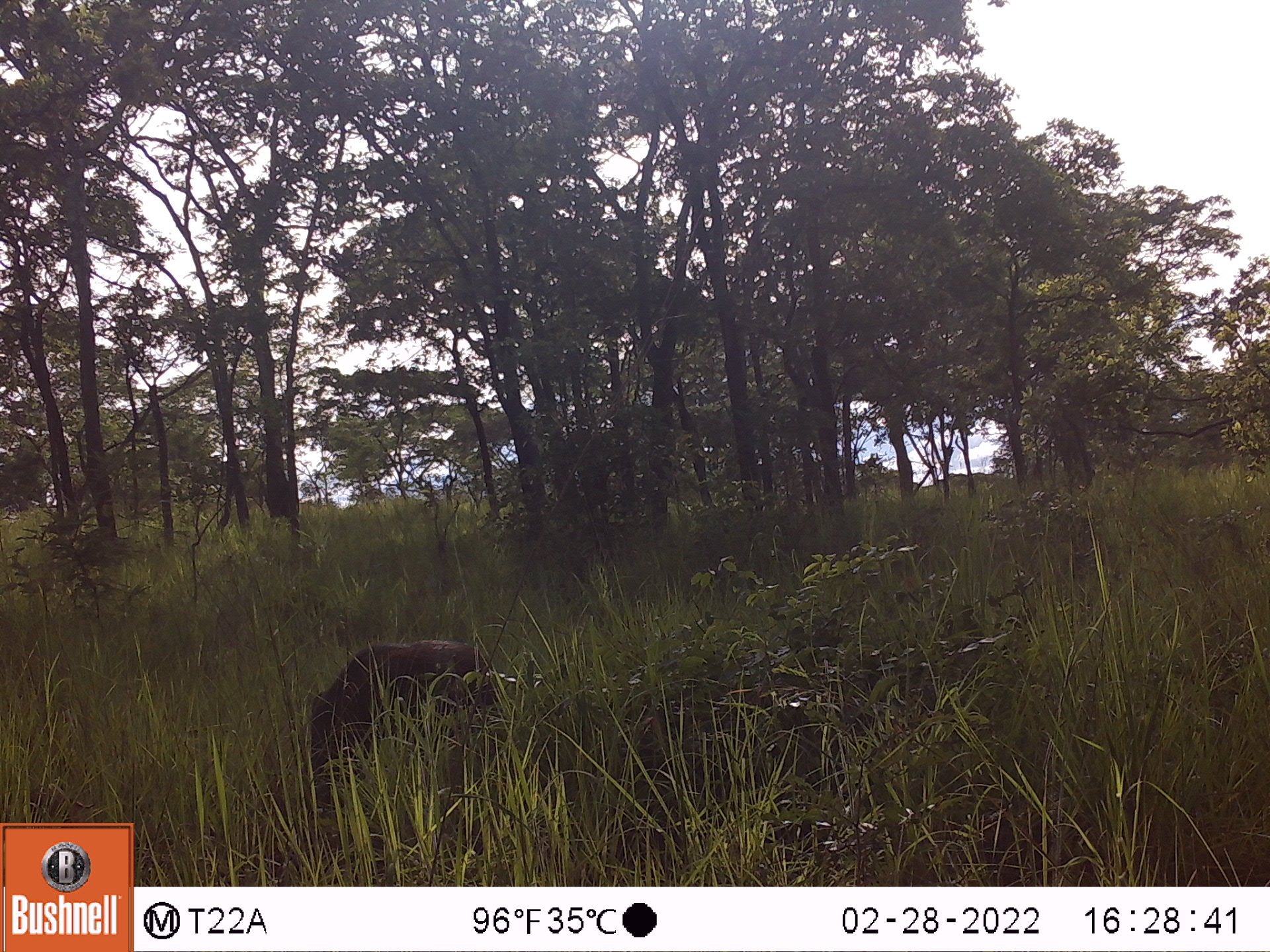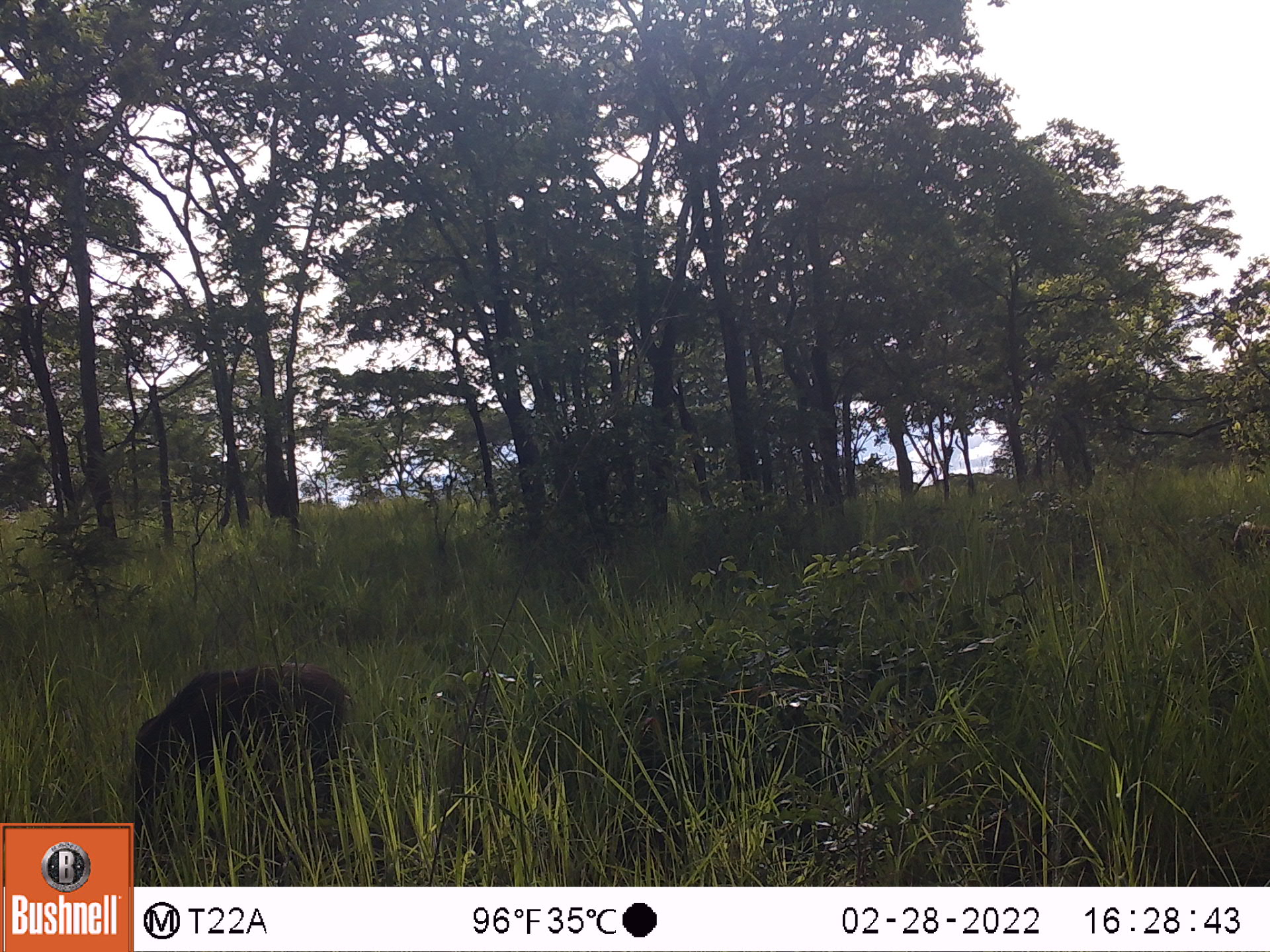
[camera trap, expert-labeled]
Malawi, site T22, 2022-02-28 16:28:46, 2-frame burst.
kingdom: Animalia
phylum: Chordata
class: Mammalia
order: Artiodactyla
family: Suidae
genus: Potamochoerus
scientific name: Potamochoerus larvatus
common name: bushpig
Bushpig (Potamochoerus larvatus), count 1.